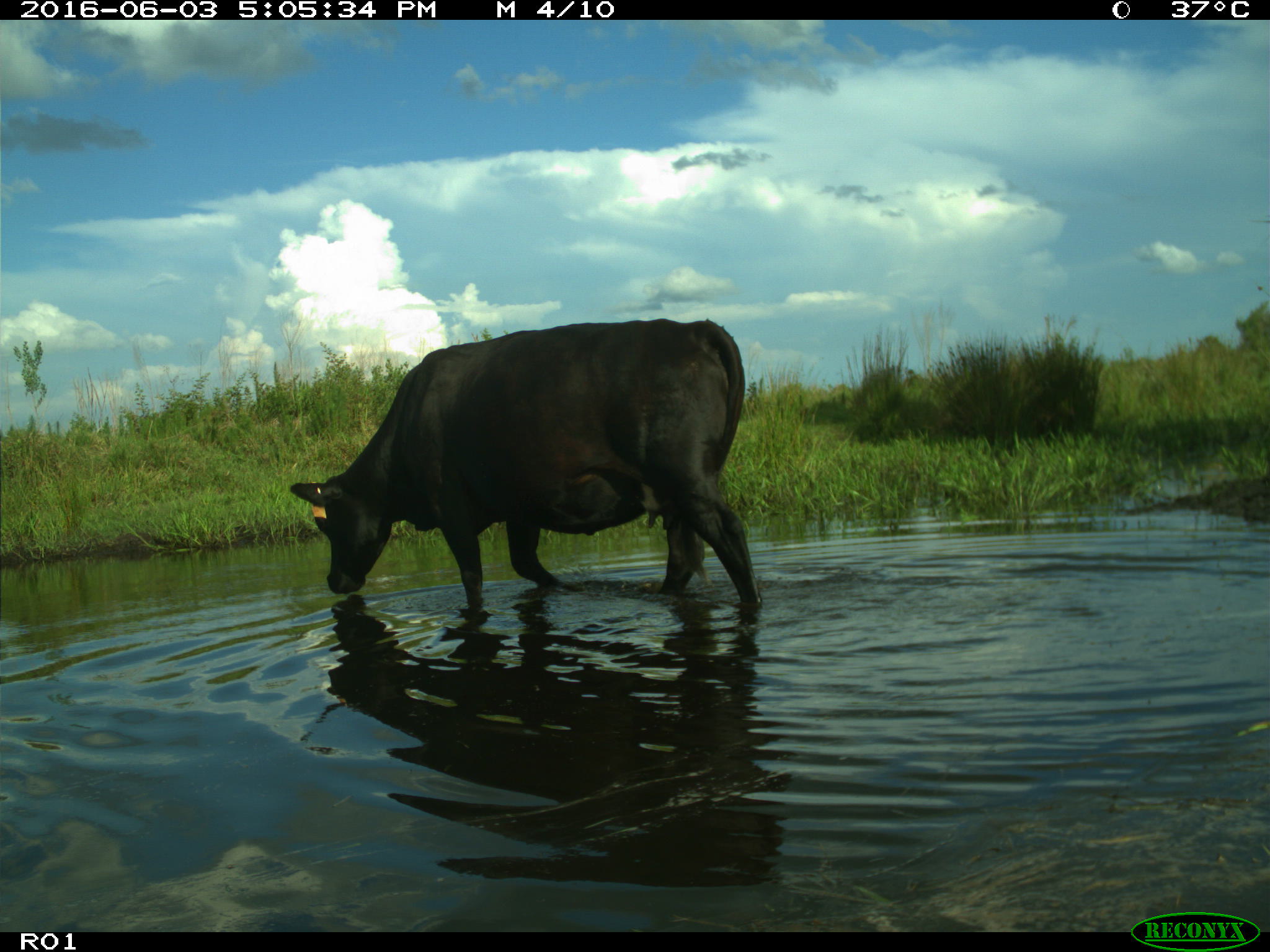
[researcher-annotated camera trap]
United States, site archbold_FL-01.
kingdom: Animalia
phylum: Chordata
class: Mammalia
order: Artiodactyla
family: Bovidae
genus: Bos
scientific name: Bos taurus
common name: domestic cow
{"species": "Bos taurus (domestic cow)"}